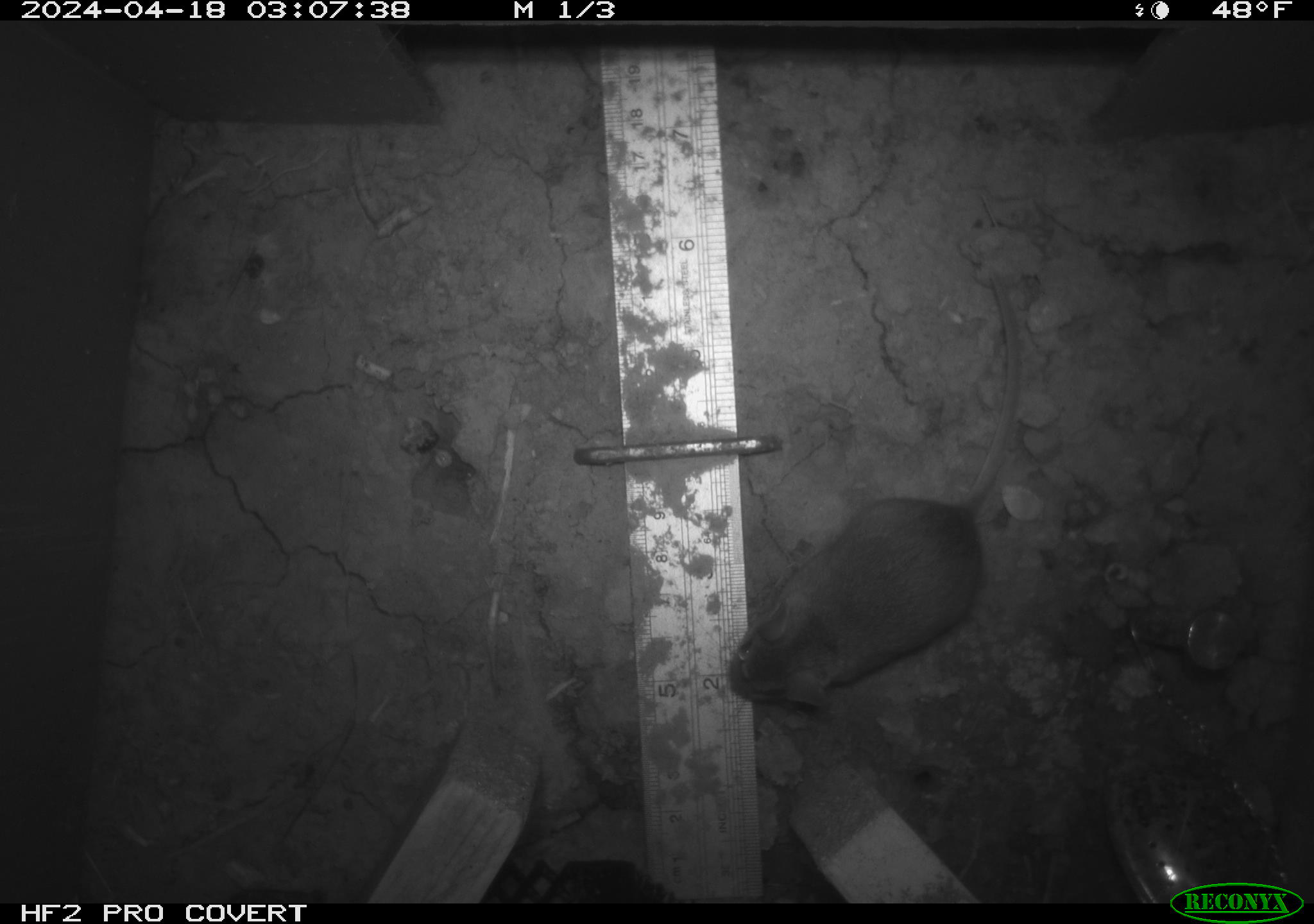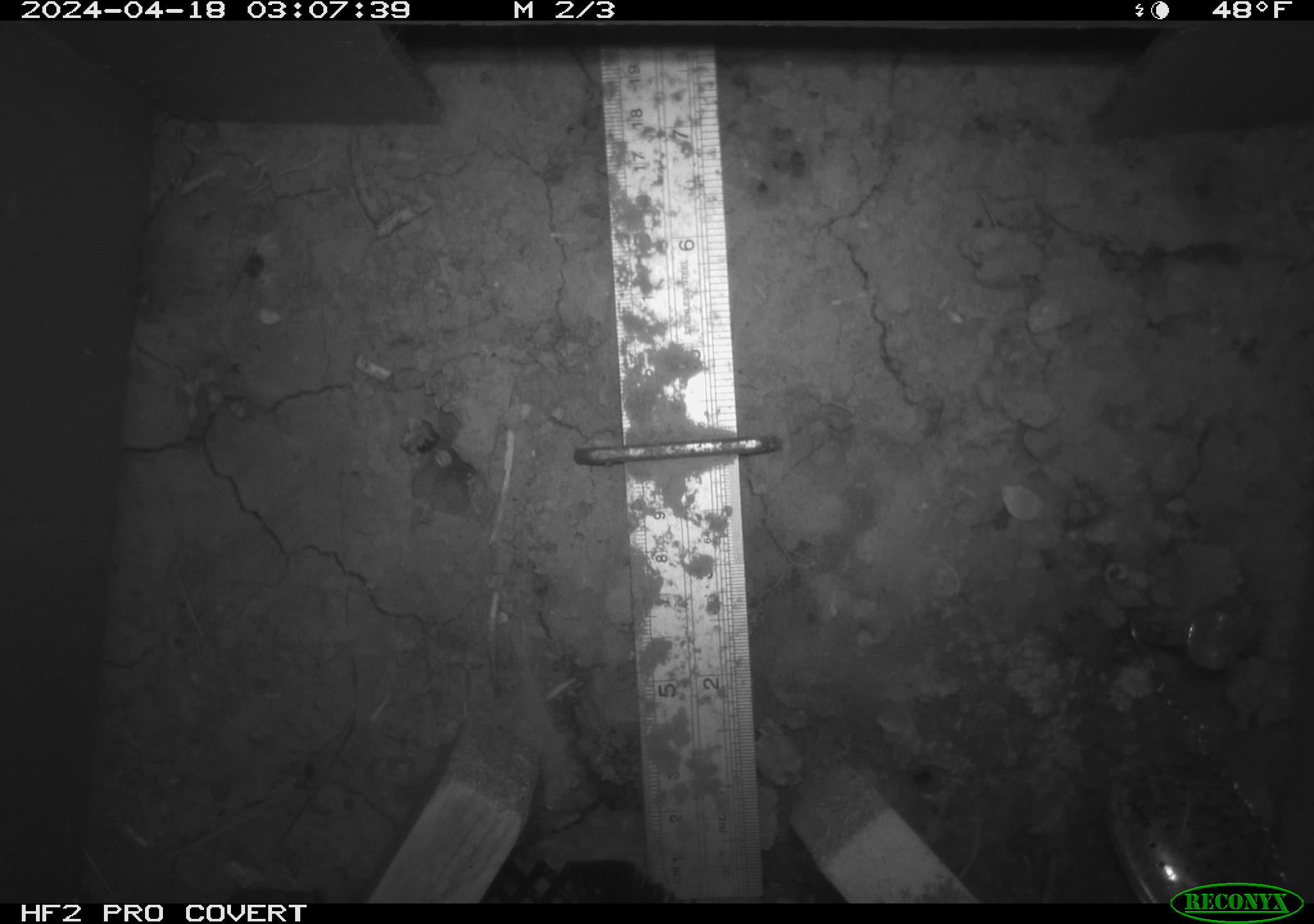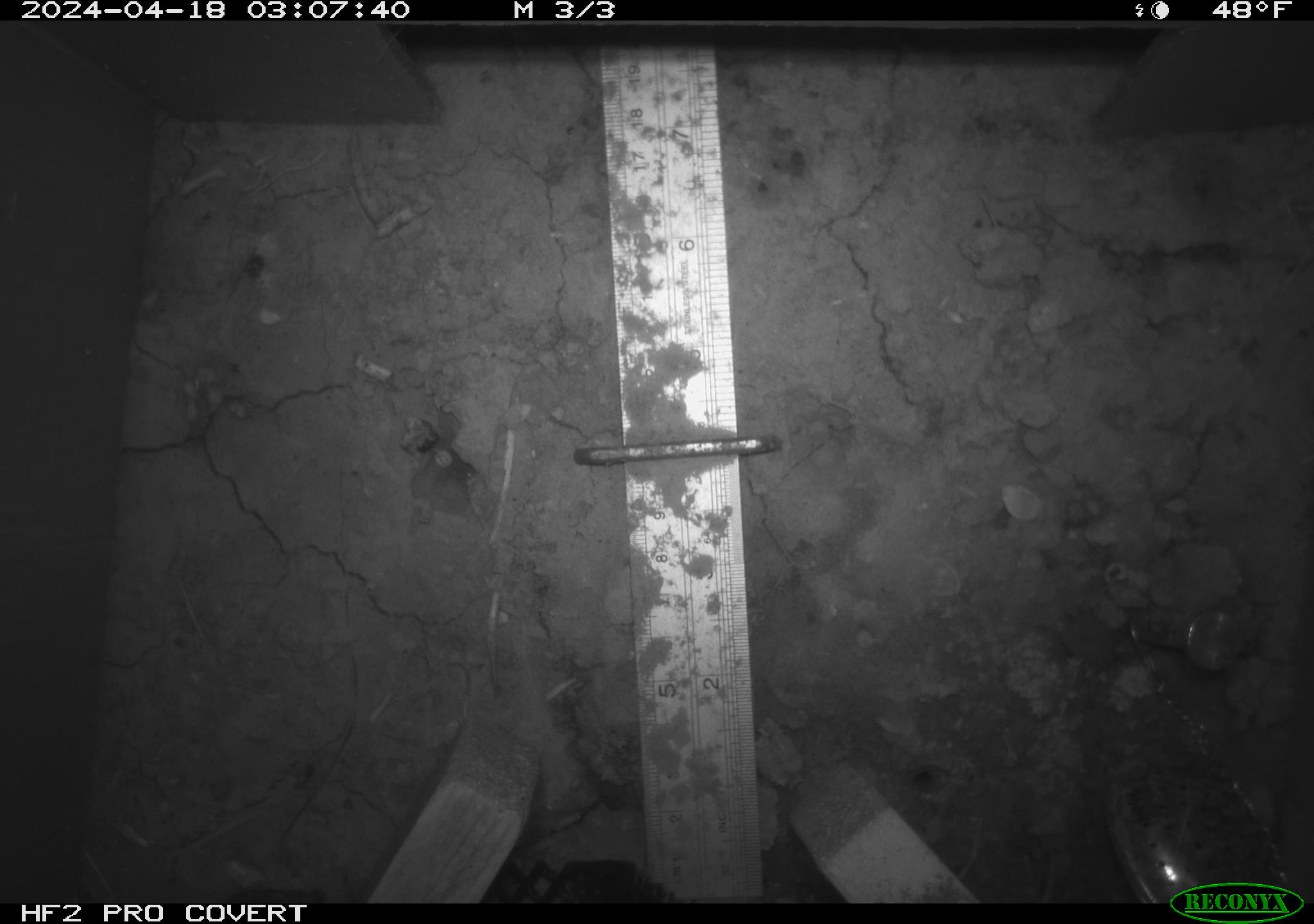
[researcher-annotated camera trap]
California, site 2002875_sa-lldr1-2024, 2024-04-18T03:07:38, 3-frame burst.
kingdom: Animalia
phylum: Chordata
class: Mammalia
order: Rodentia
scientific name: Rodentia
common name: mouse species